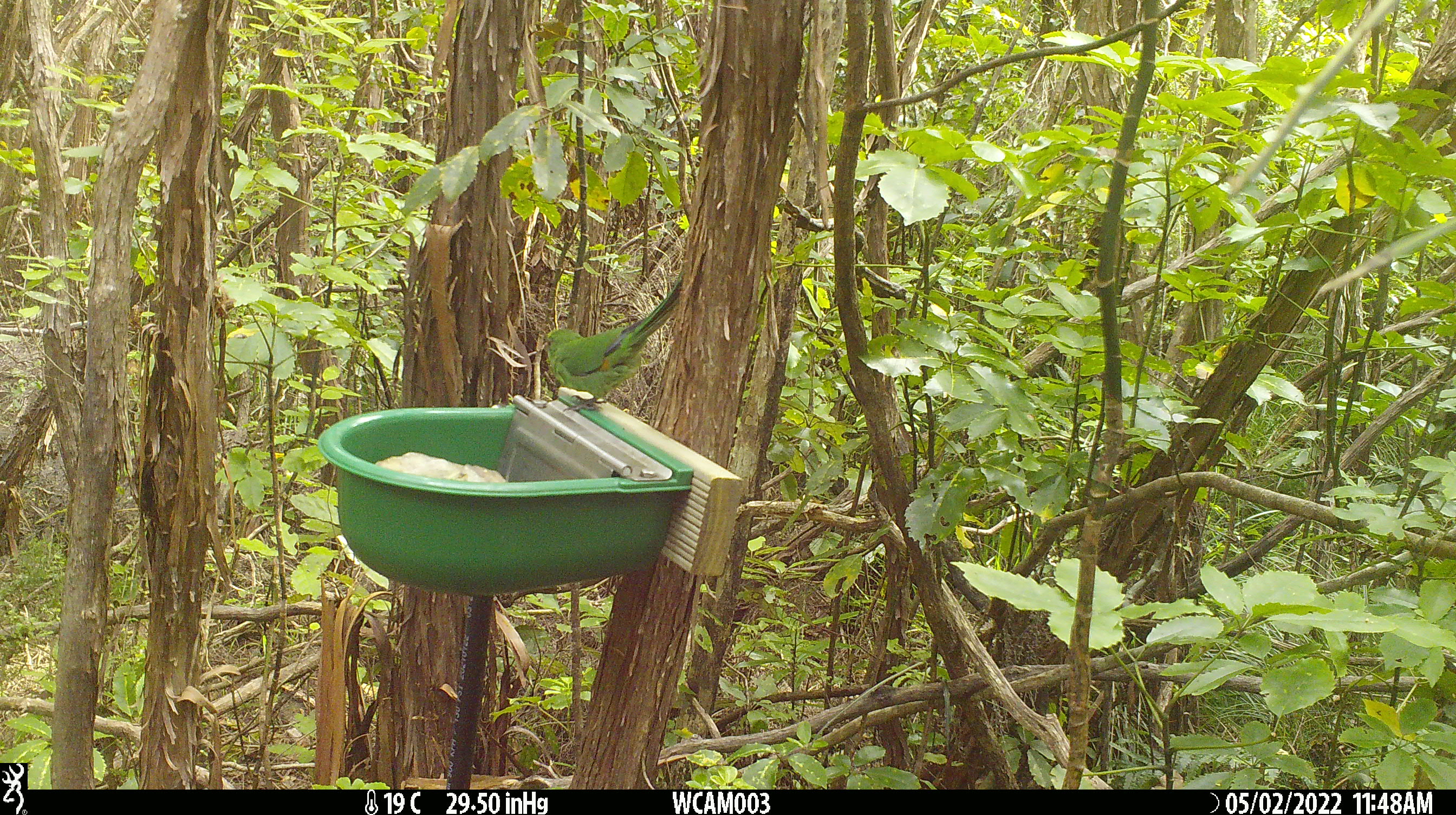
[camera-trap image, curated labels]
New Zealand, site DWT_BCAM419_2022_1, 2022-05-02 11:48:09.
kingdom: Animalia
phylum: Chordata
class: Aves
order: Psittaciformes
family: Psittaculidae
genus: Cyanoramphus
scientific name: Cyanoramphus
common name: parakeet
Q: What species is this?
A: Parakeet (Cyanoramphus).